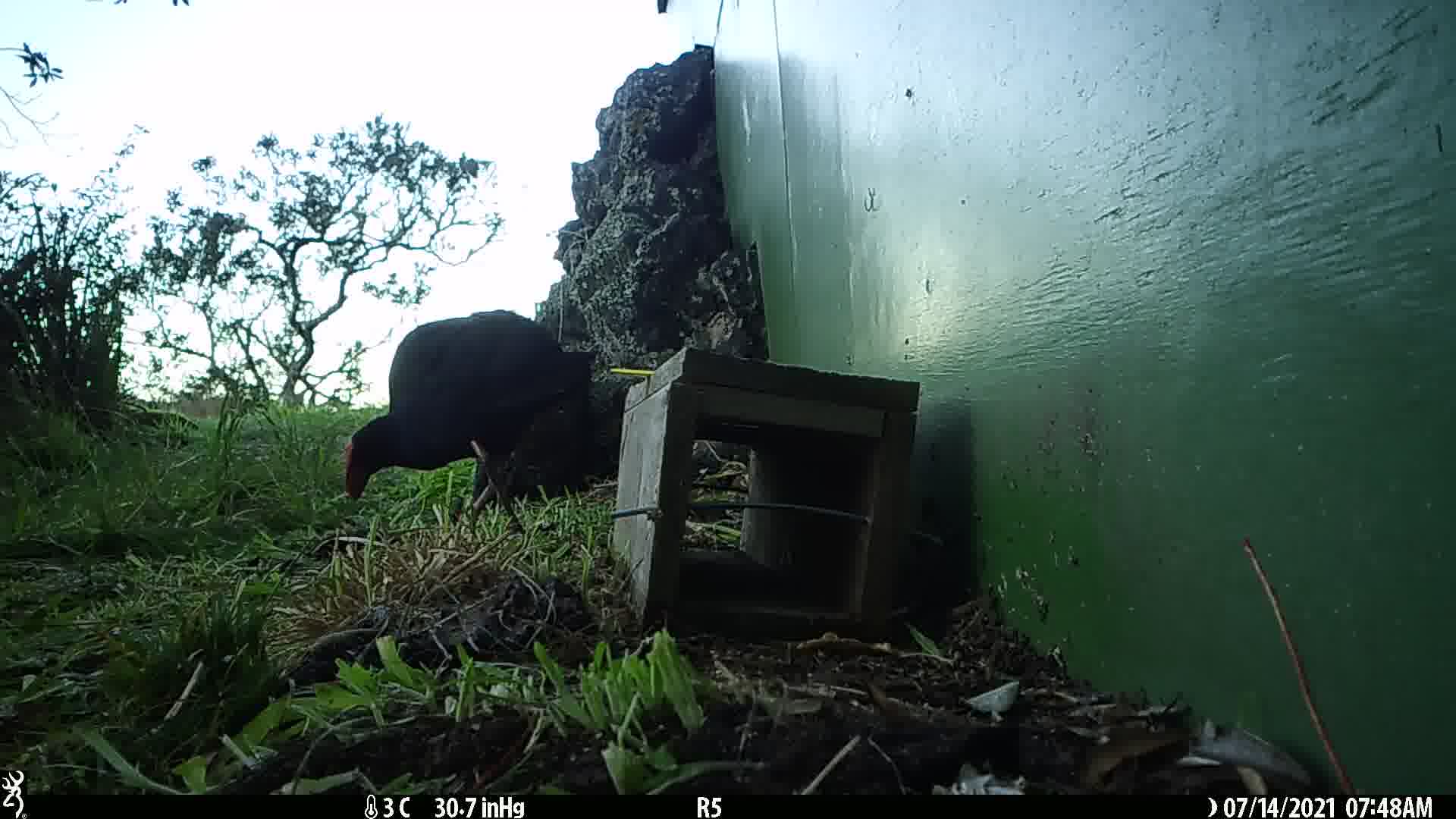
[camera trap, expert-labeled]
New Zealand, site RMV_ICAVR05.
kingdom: Animalia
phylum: Chordata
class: Aves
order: Gruiformes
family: Rallidae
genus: Porphyrio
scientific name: Porphyrio melanotus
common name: australasian swamphen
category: pukeko